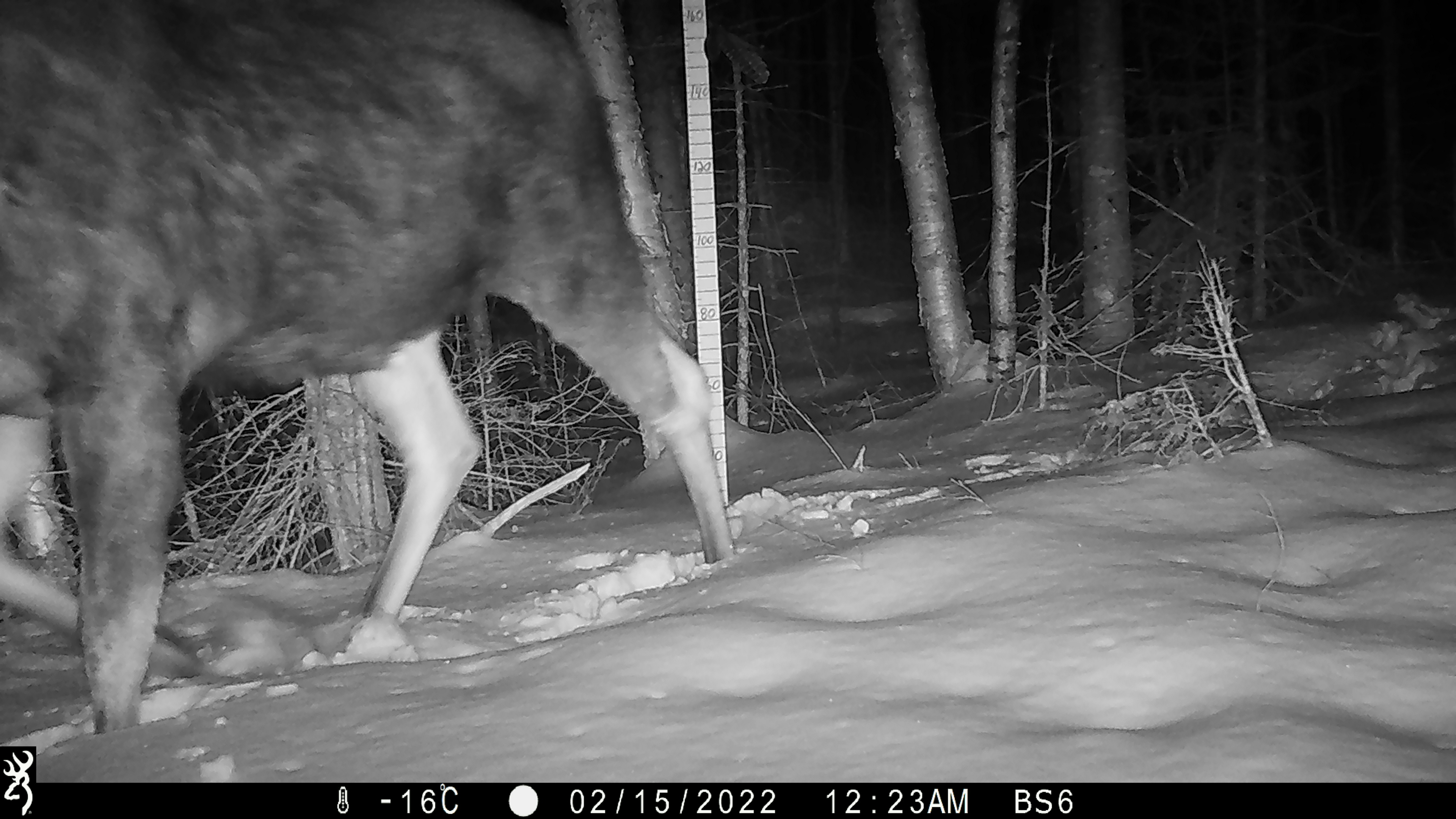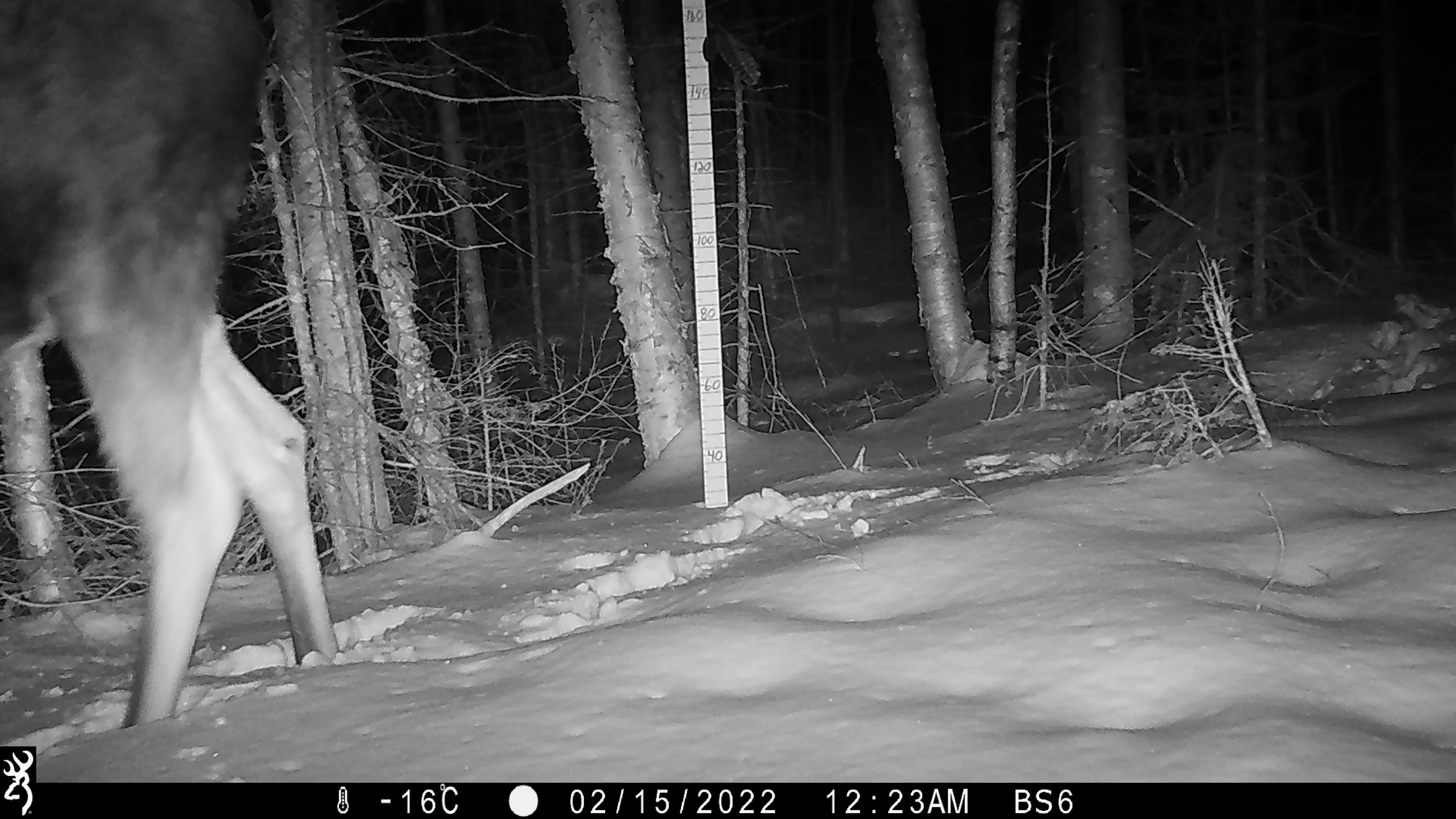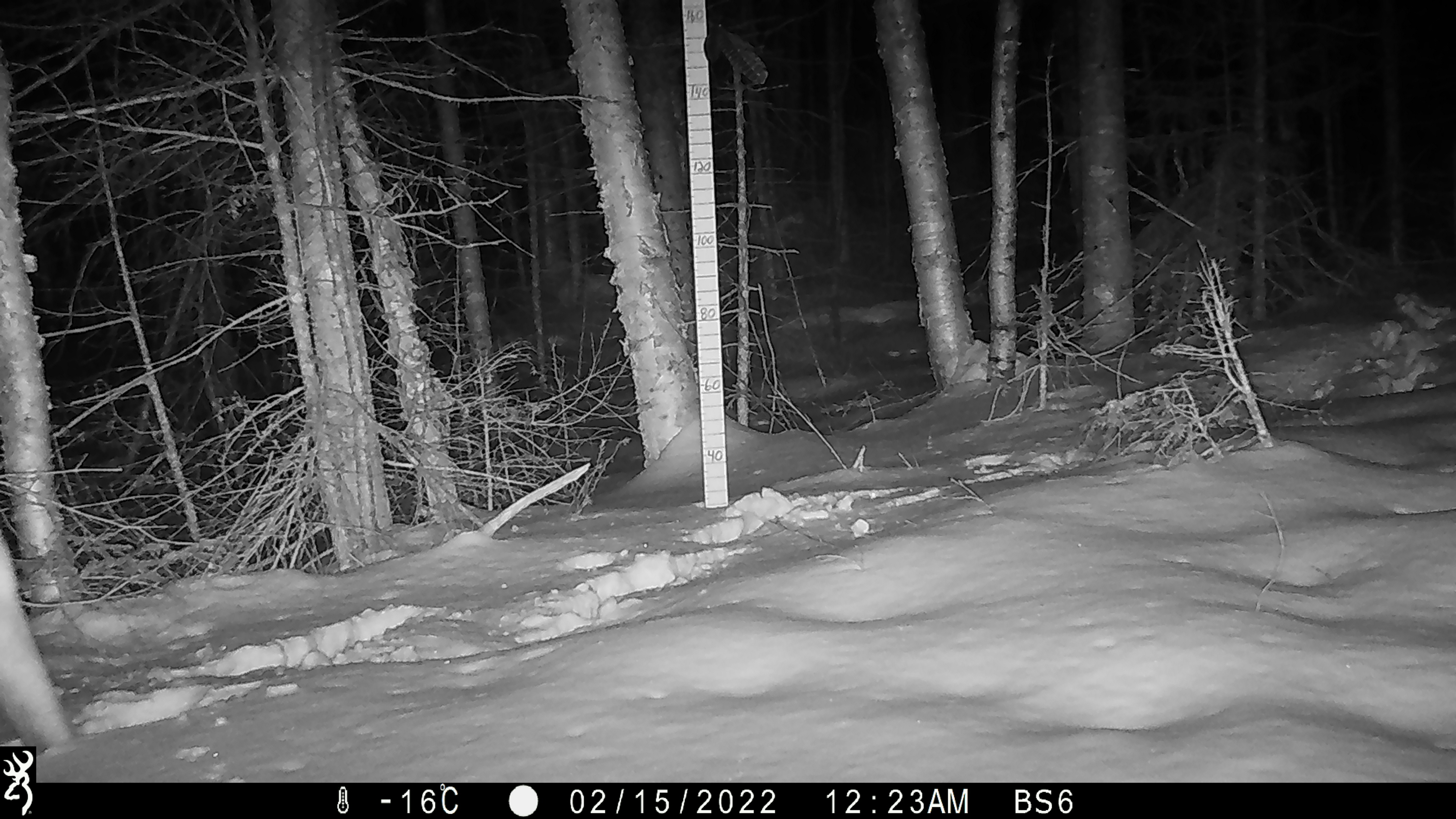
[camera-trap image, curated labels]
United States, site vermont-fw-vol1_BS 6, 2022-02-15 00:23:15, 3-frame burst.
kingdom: Animalia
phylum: Chordata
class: Mammalia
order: Artiodactyla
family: Cervidae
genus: Alces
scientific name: Alces alces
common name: moose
Moose (Alces alces).